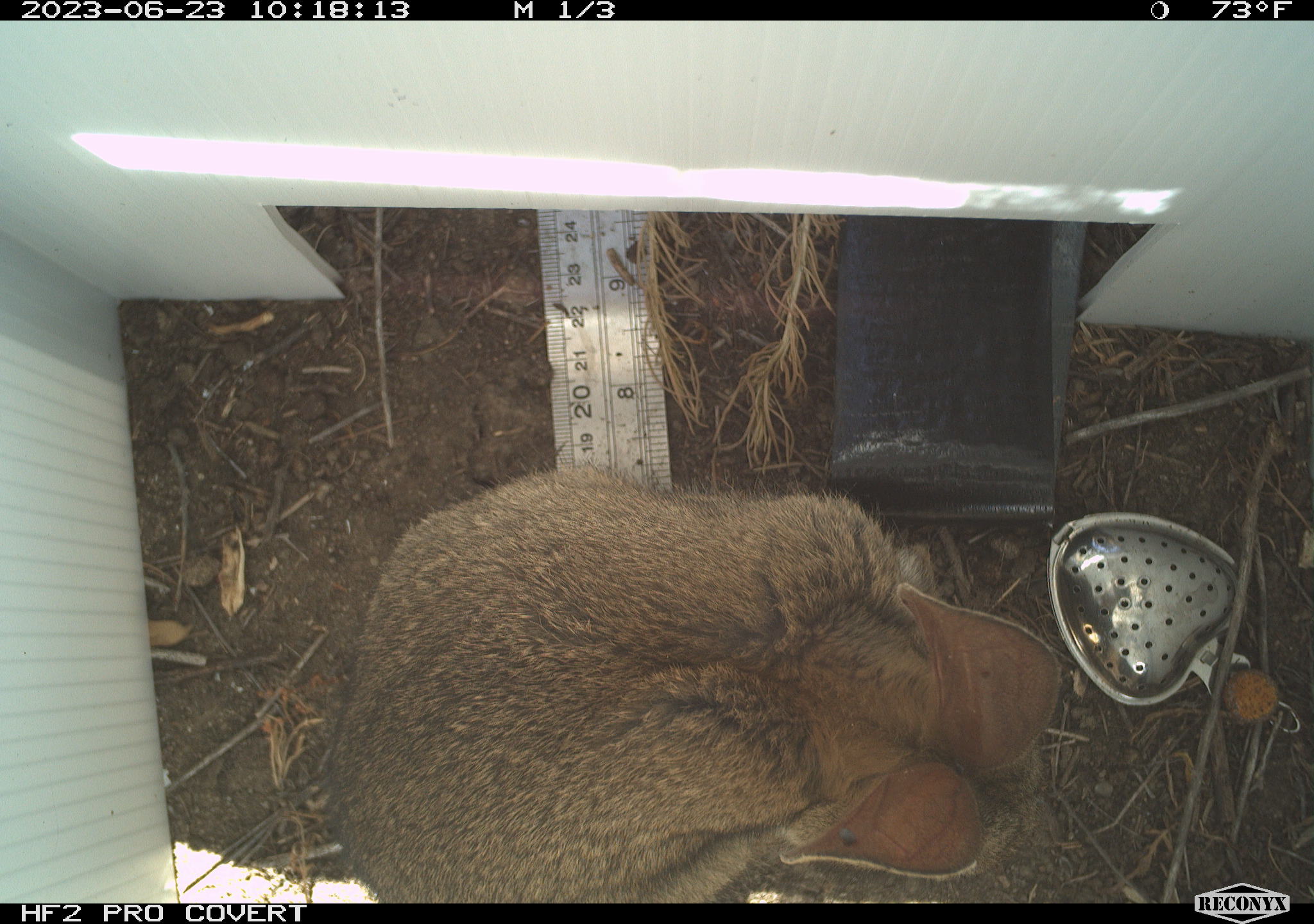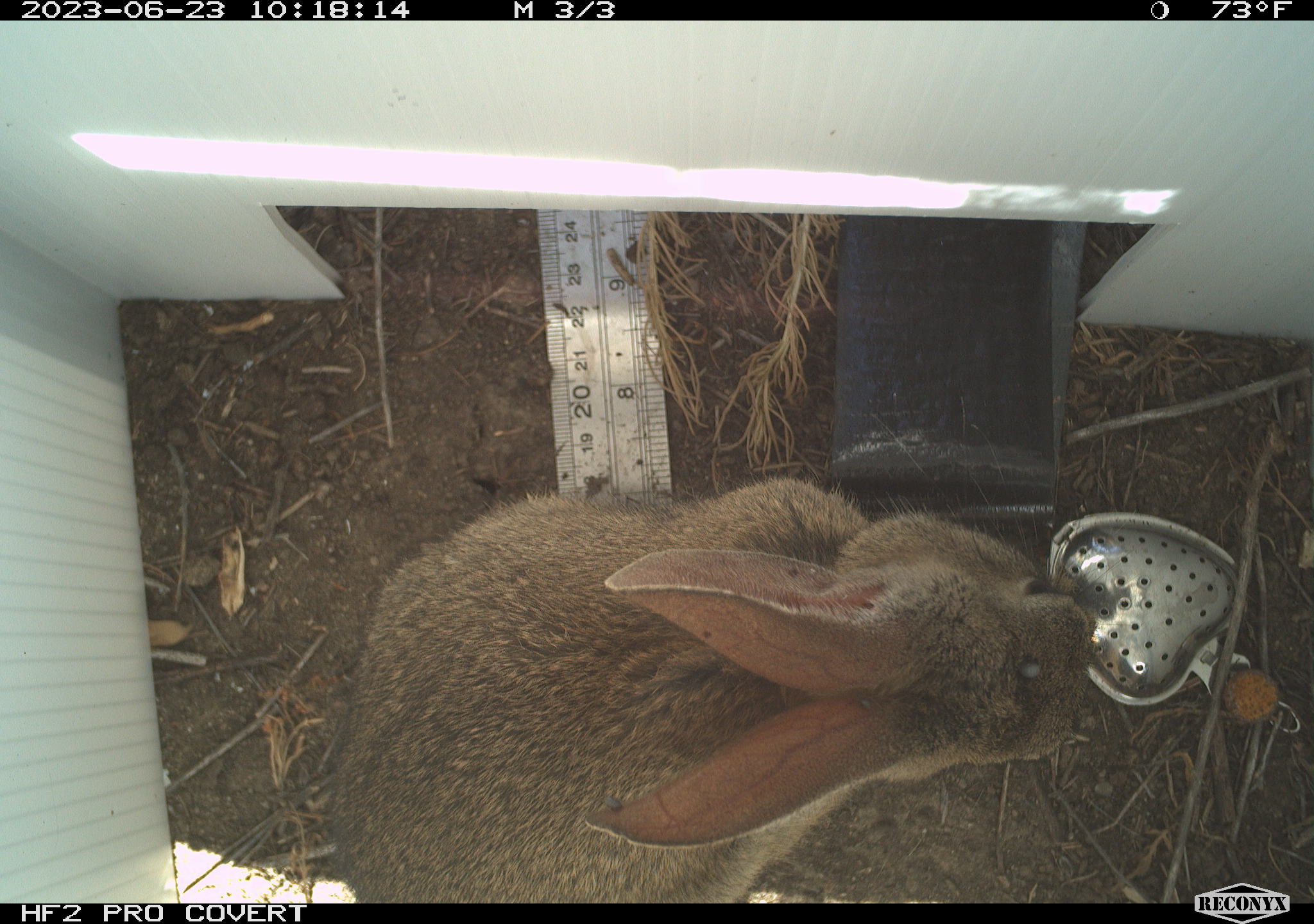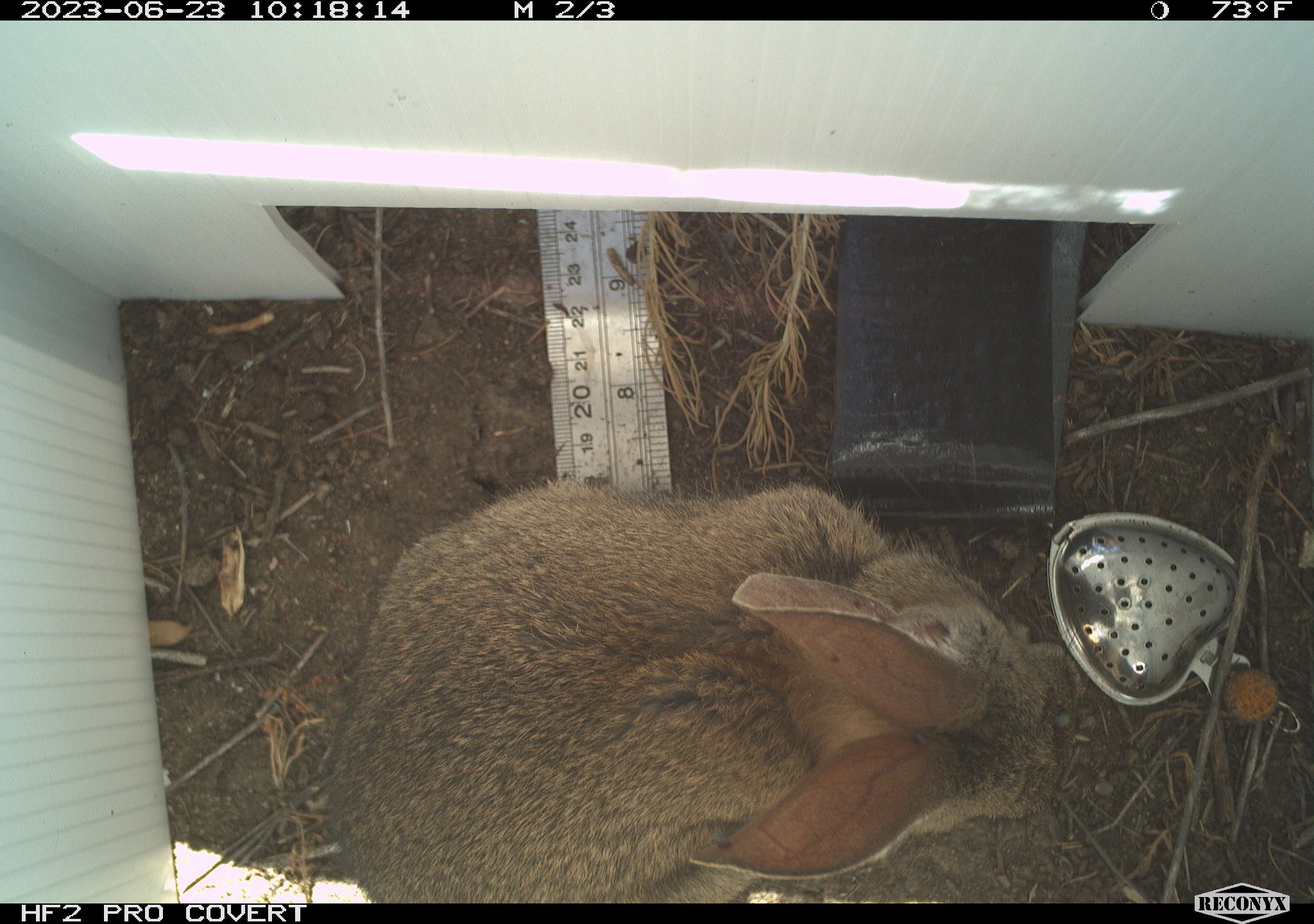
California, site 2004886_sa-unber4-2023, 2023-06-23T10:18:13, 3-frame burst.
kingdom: Animalia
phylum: Chordata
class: Mammalia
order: Lagomorpha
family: Leporidae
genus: Sylvilagus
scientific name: Sylvilagus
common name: cottontail rabbits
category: sylvilagus species